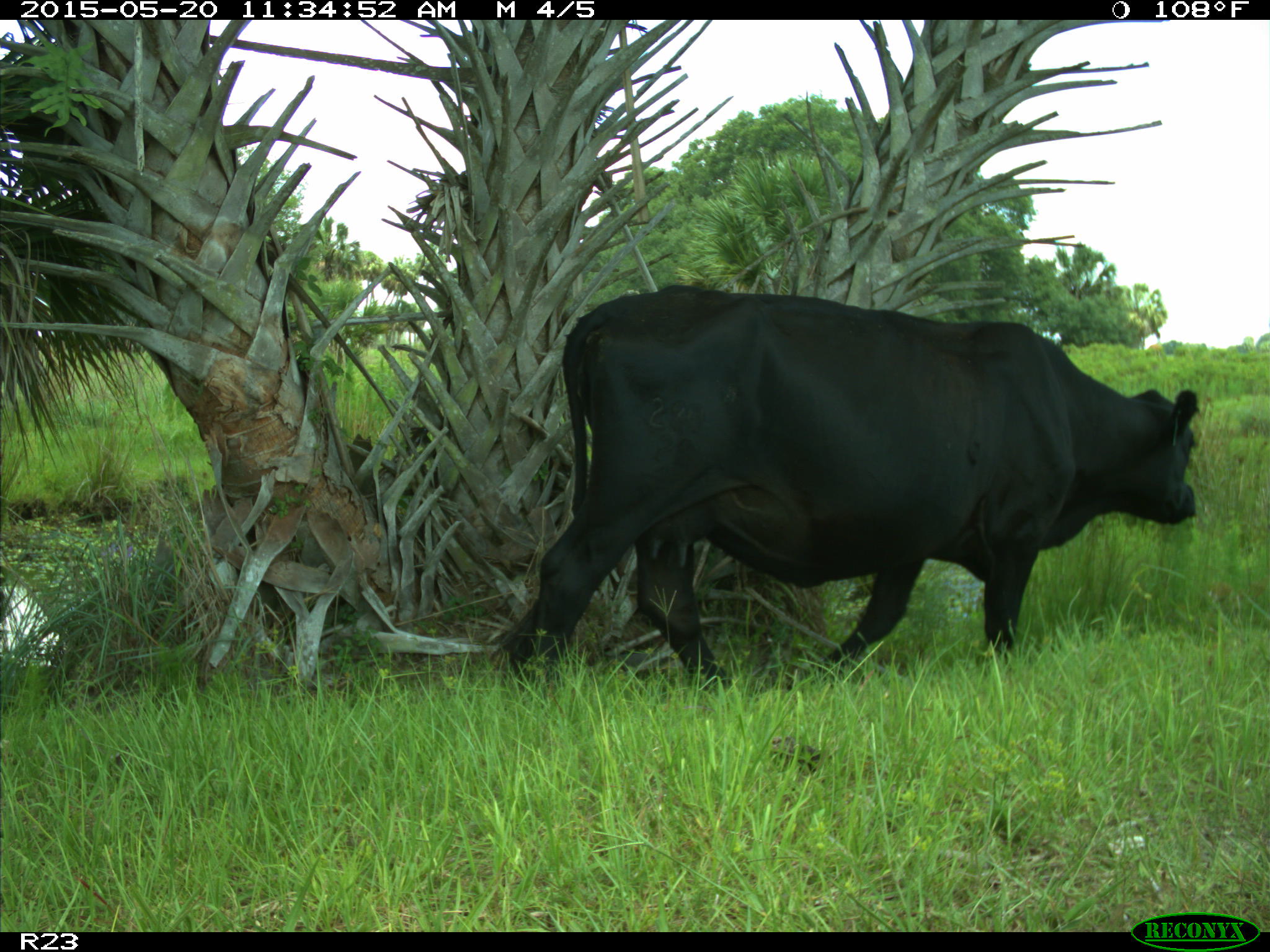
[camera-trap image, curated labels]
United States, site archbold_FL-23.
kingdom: Animalia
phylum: Chordata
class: Mammalia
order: Artiodactyla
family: Suidae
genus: Sus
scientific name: Sus scrofa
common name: wild boar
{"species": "Sus scrofa (wild boar)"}